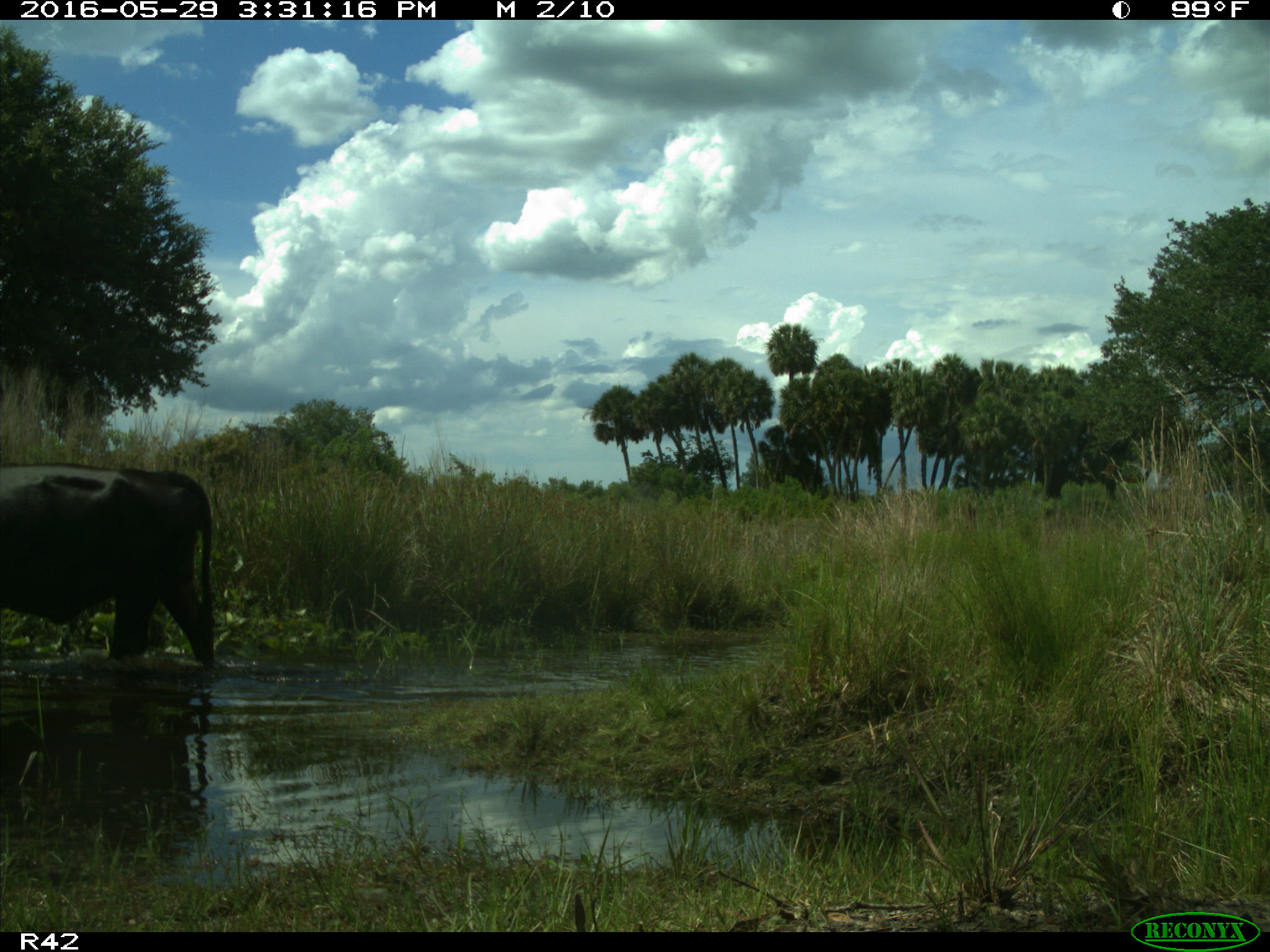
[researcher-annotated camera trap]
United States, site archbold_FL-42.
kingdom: Animalia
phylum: Chordata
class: Mammalia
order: Artiodactyla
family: Bovidae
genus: Bos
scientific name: Bos taurus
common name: domestic cow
Bos taurus (domestic cow).